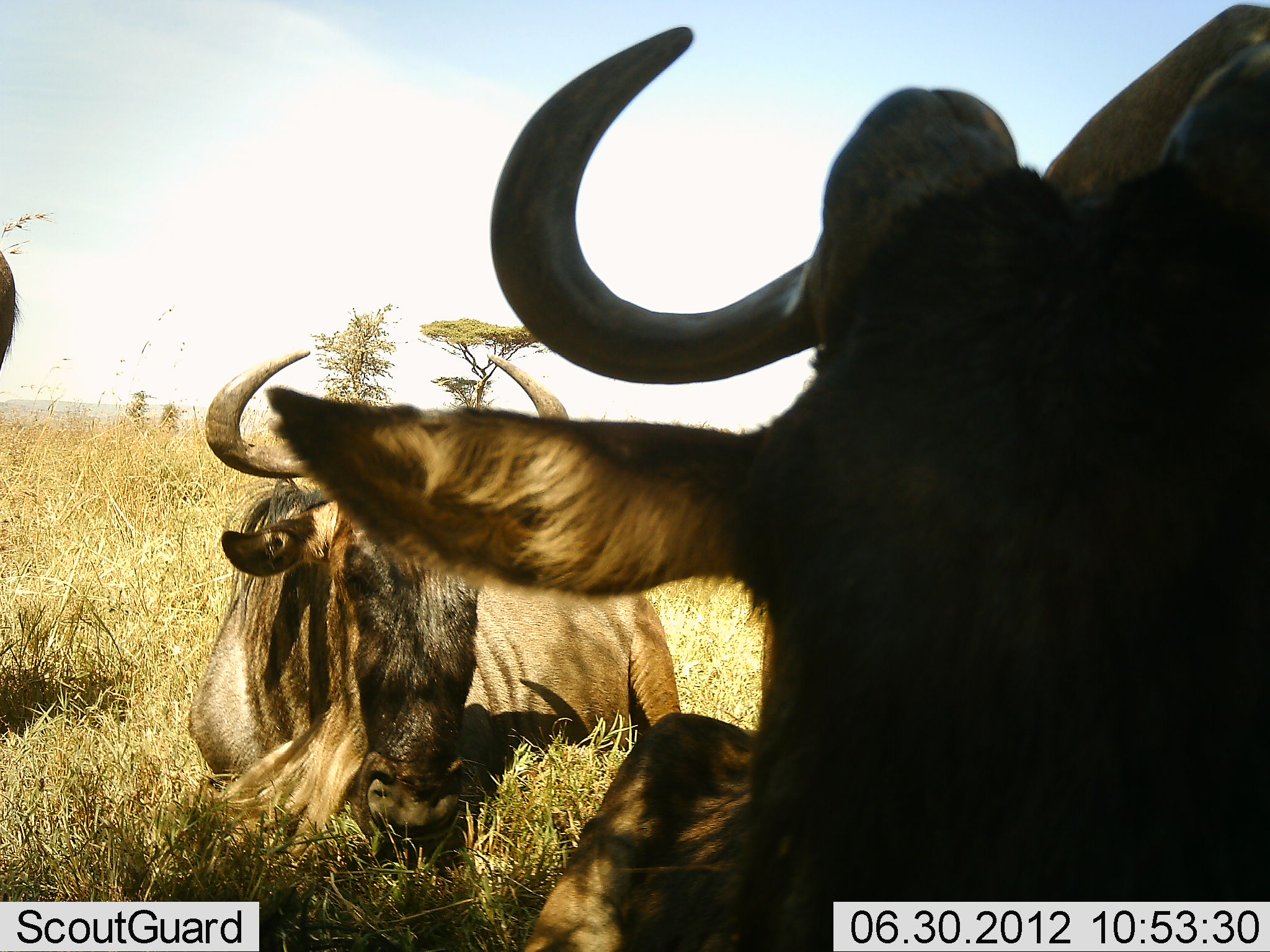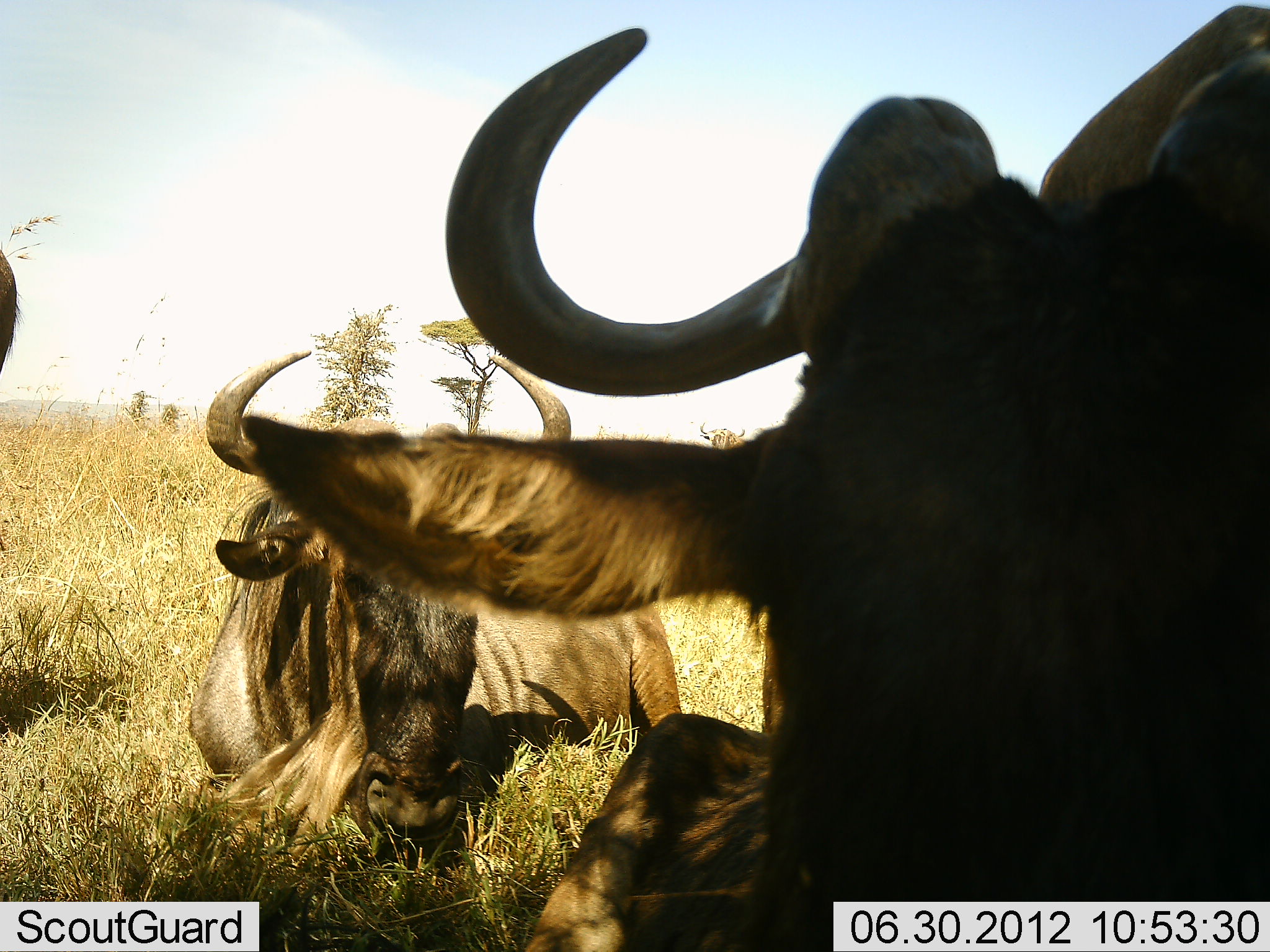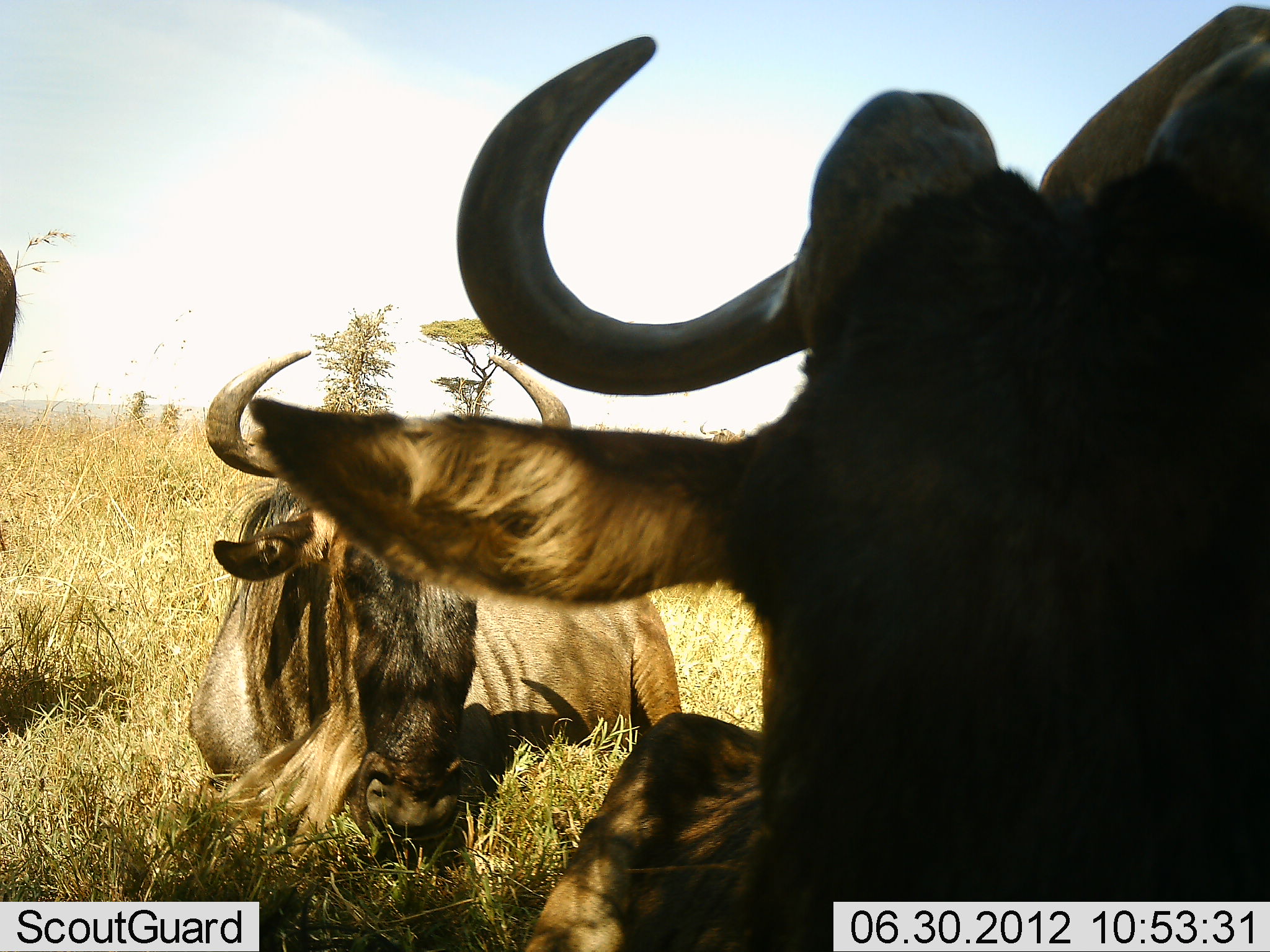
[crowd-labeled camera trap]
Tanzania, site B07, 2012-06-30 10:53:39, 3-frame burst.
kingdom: Animalia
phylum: Chordata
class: Mammalia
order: Artiodactyla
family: Bovidae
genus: Connochaetes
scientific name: Connochaetes taurinus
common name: blue wildebeest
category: wildebeest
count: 4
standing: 60%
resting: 100%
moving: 0%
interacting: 10%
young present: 0%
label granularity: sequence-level